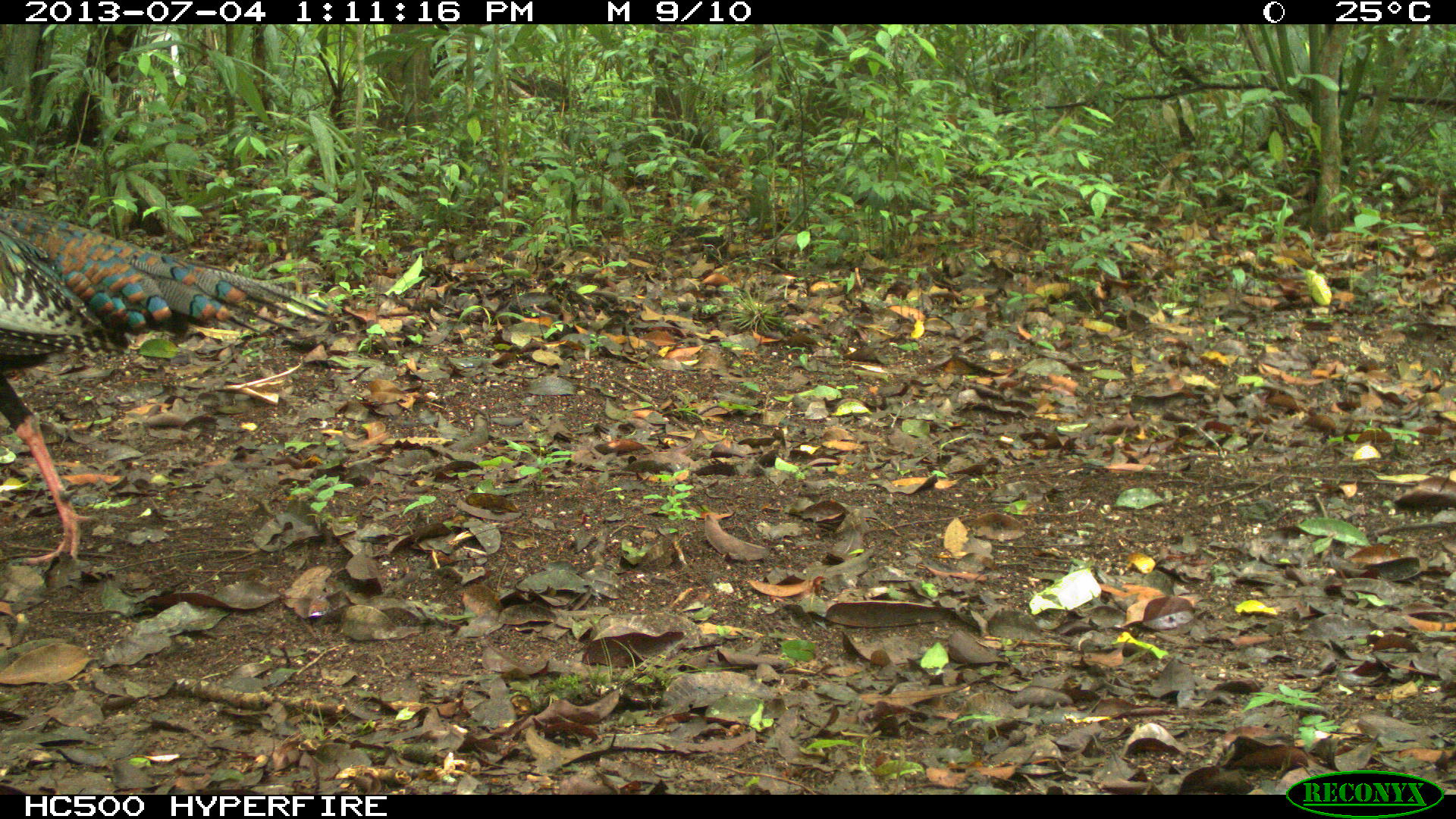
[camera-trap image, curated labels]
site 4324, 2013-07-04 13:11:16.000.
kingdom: Animalia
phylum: Chordata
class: Aves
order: Galliformes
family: Phasianidae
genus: Meleagris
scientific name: Meleagris ocellata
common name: ocellated turkey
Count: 1.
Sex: female.